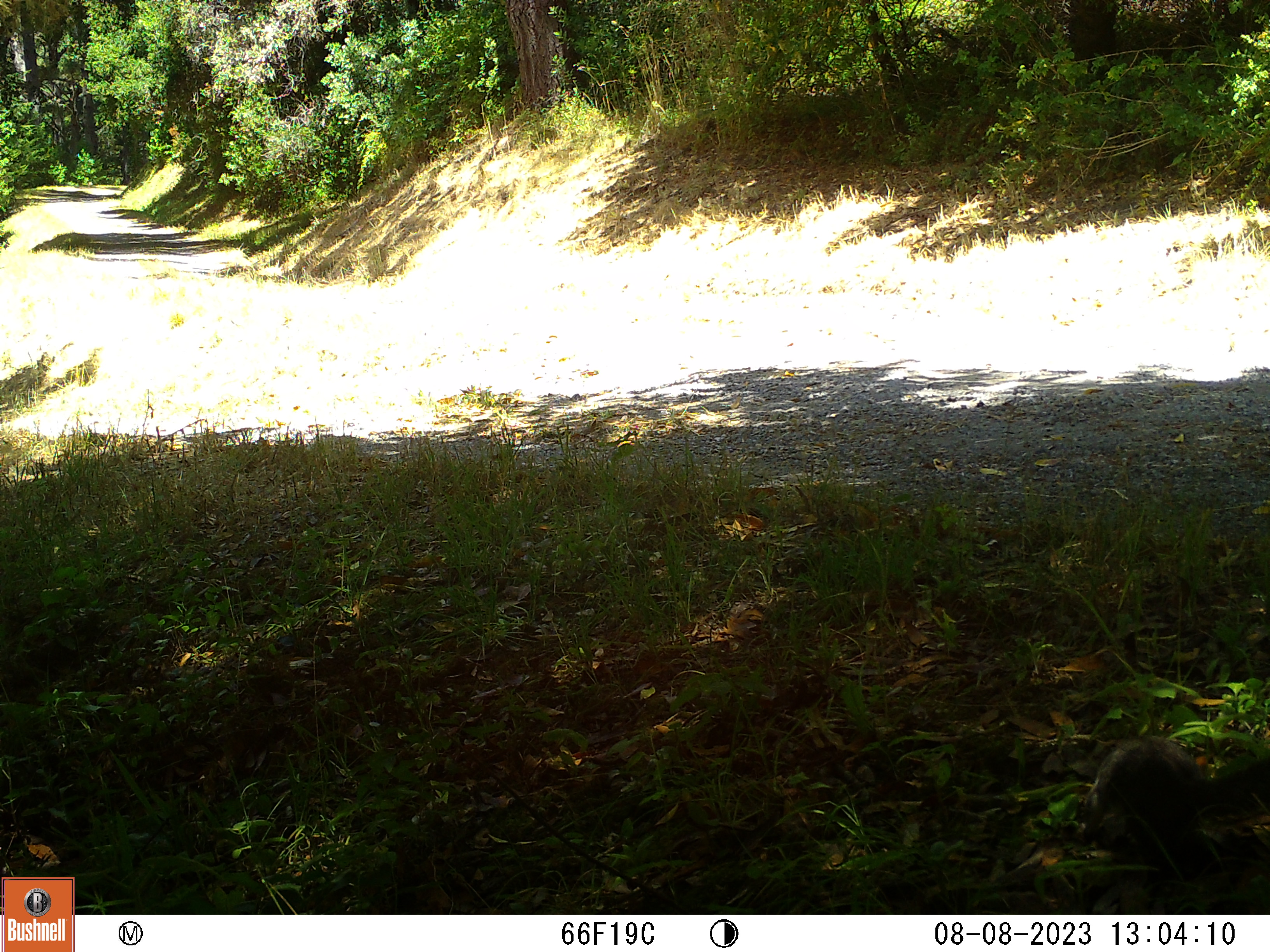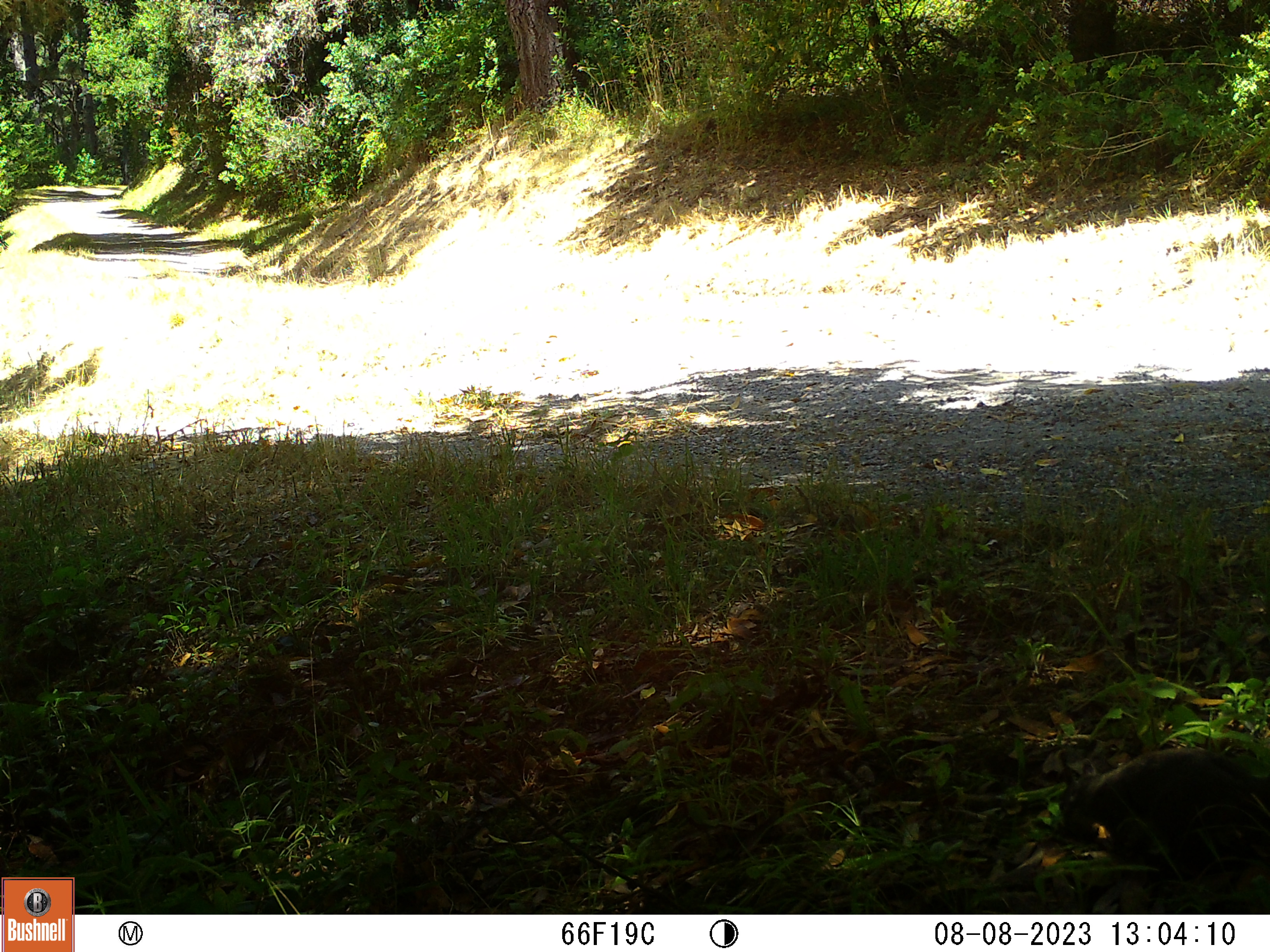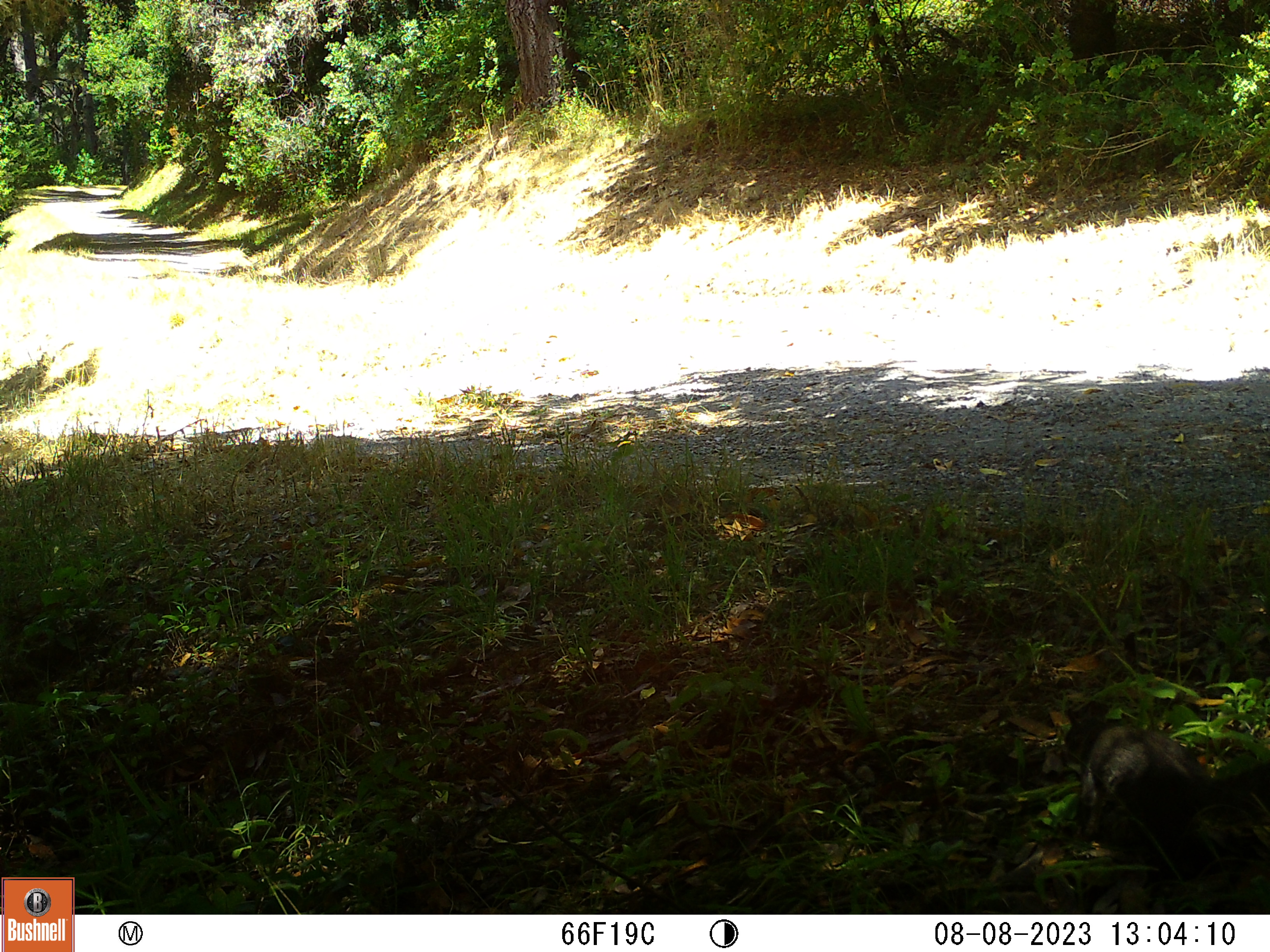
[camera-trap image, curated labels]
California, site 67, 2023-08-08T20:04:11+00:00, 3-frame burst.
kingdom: Animalia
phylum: Chordata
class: Mammalia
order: Rodentia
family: Sciuridae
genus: Sciurus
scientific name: Sciurus griseus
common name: western gray squirrel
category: western grey squirrel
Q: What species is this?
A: Western grey squirrel (western gray squirrel) (Sciurus griseus).